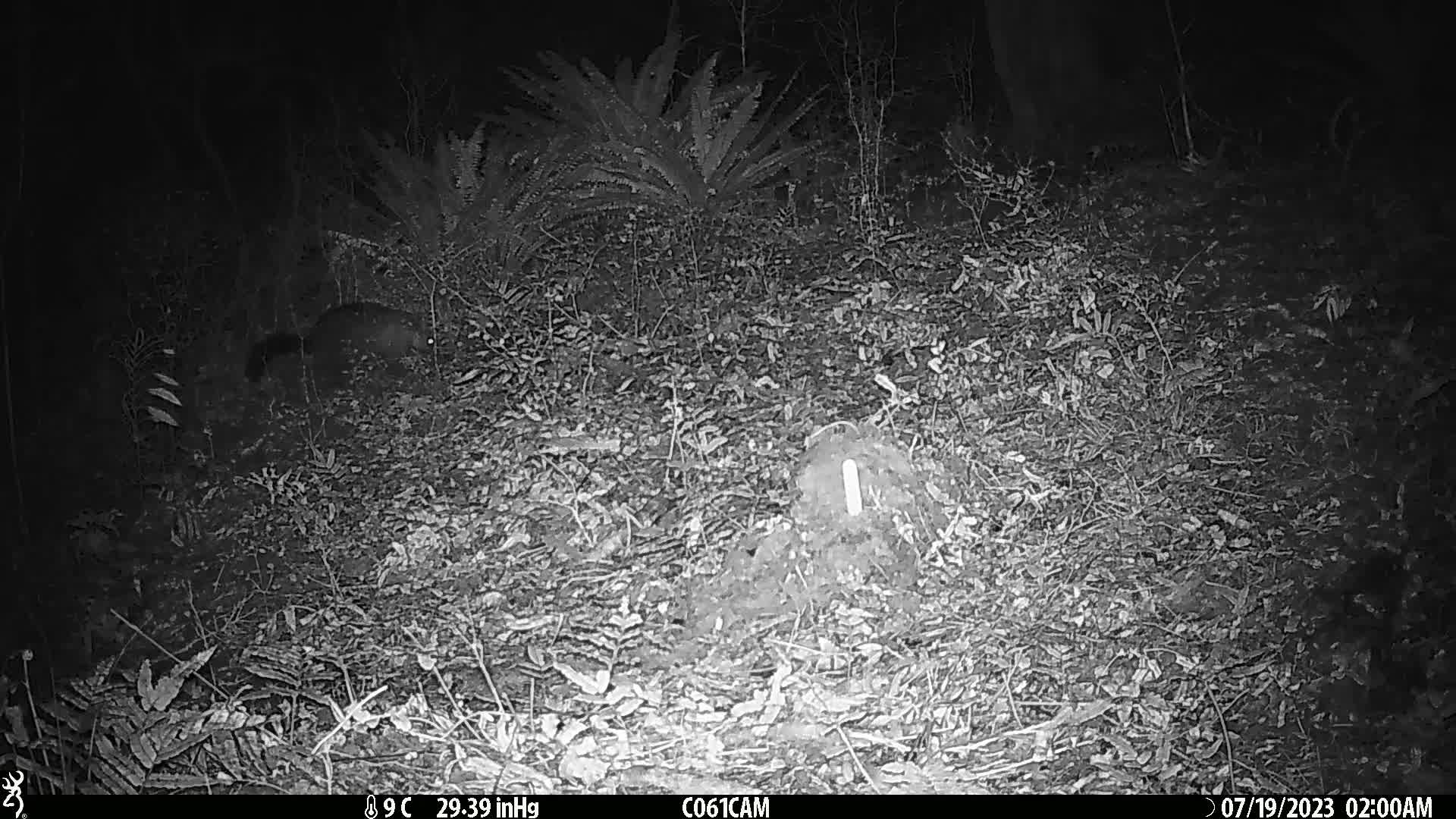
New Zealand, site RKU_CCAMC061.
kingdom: Animalia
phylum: Chordata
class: Mammalia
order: Diprotodontia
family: Phalangeridae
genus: Trichosurus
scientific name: Trichosurus vulpecula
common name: common brushtail possum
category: possum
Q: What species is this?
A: Possum (common brushtail possum) (Trichosurus vulpecula).